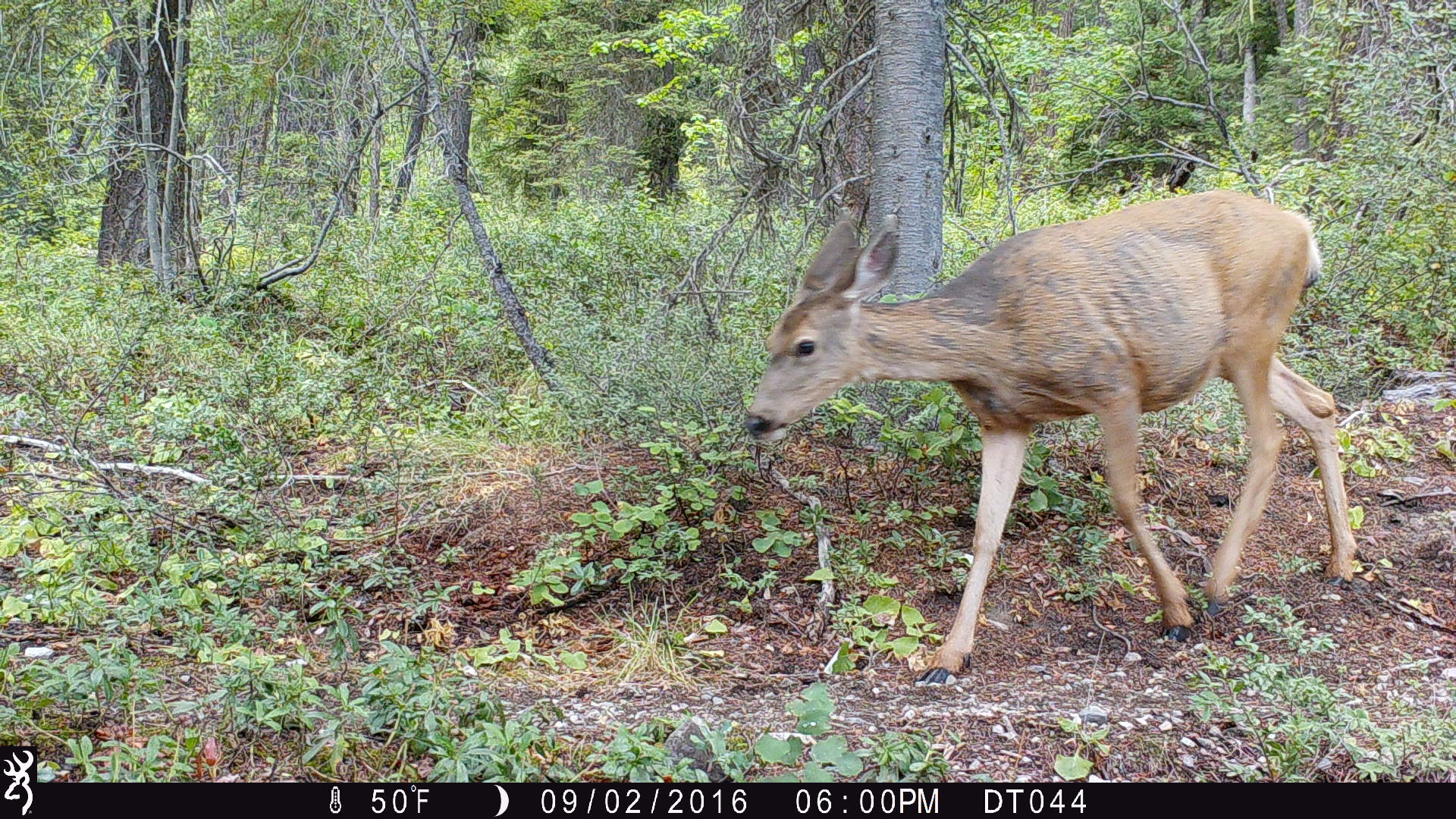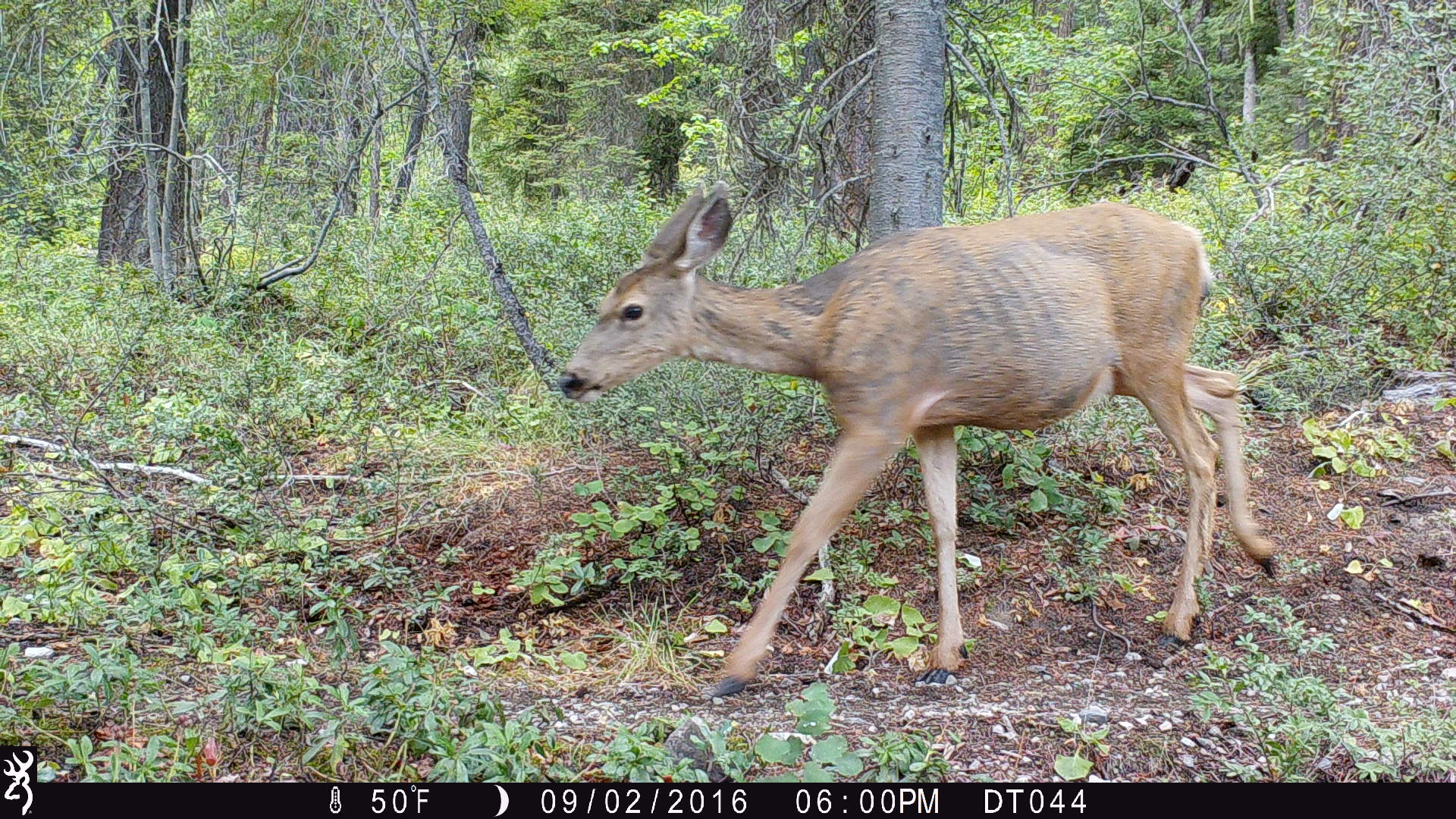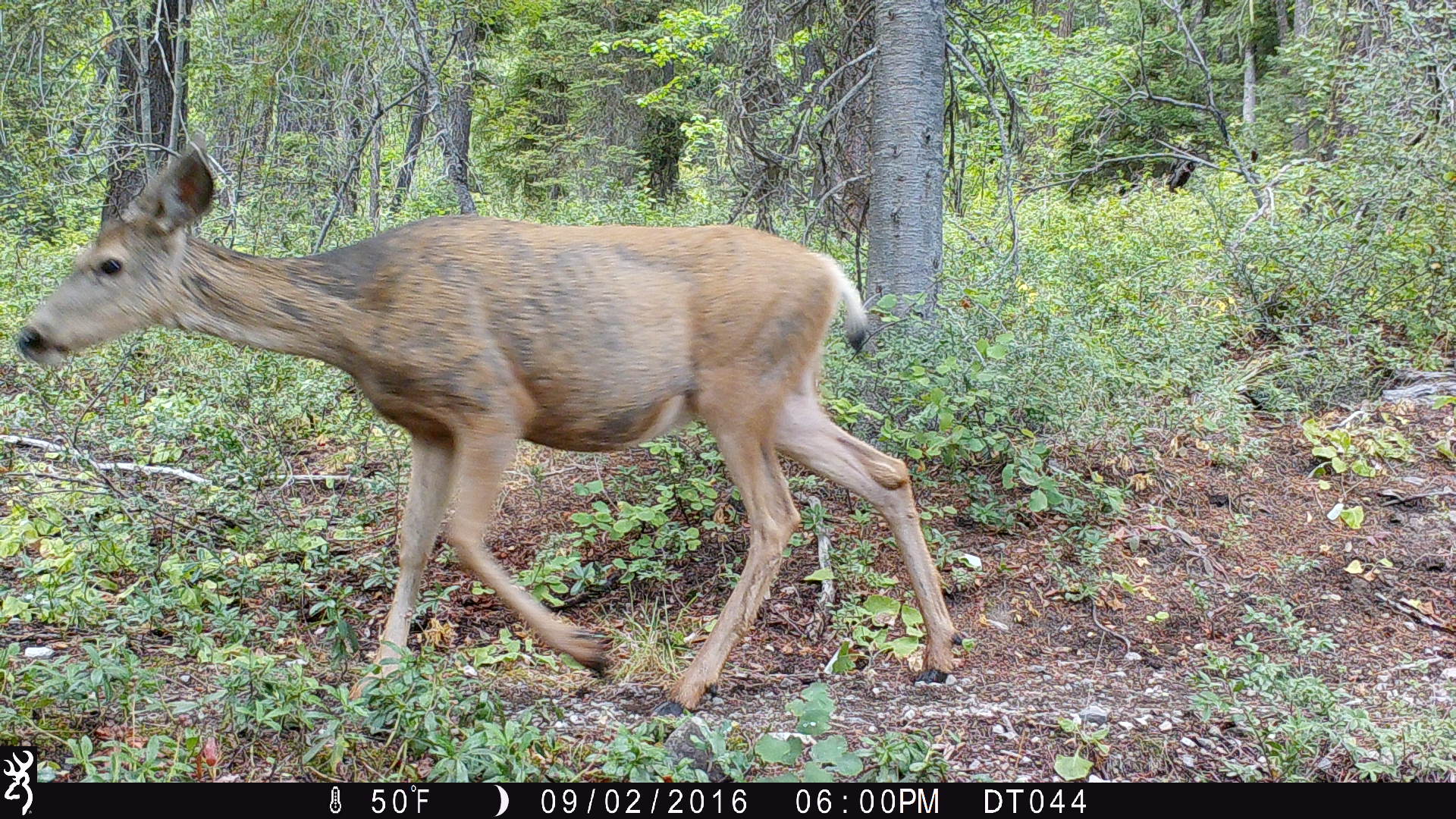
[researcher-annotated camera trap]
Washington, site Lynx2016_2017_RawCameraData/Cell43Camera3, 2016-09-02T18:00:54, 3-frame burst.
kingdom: Animalia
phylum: Chordata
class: Mammalia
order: Artiodactyla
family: Cervidae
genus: Odocoileus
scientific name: Odocoileus hemionus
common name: mule deer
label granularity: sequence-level